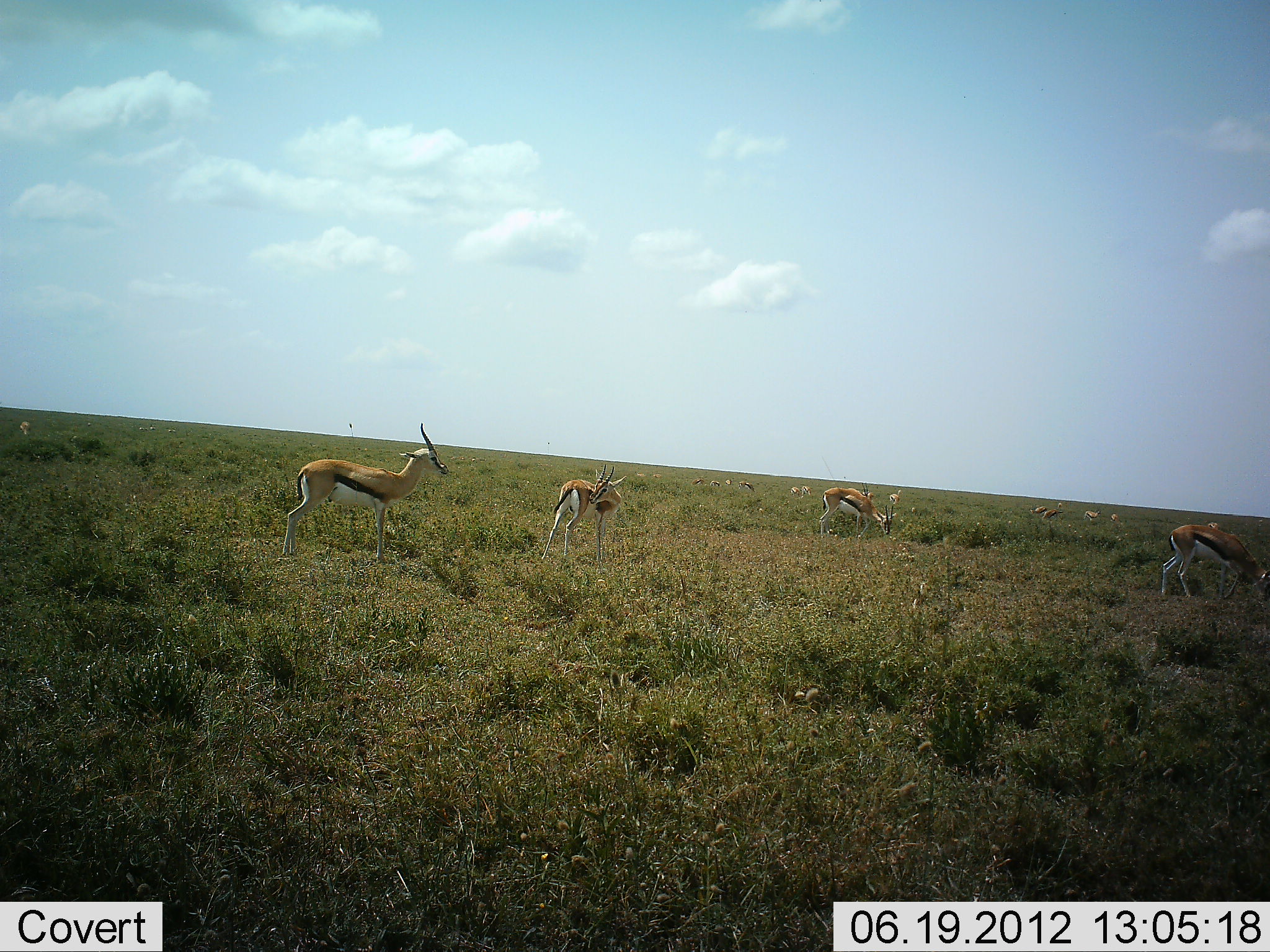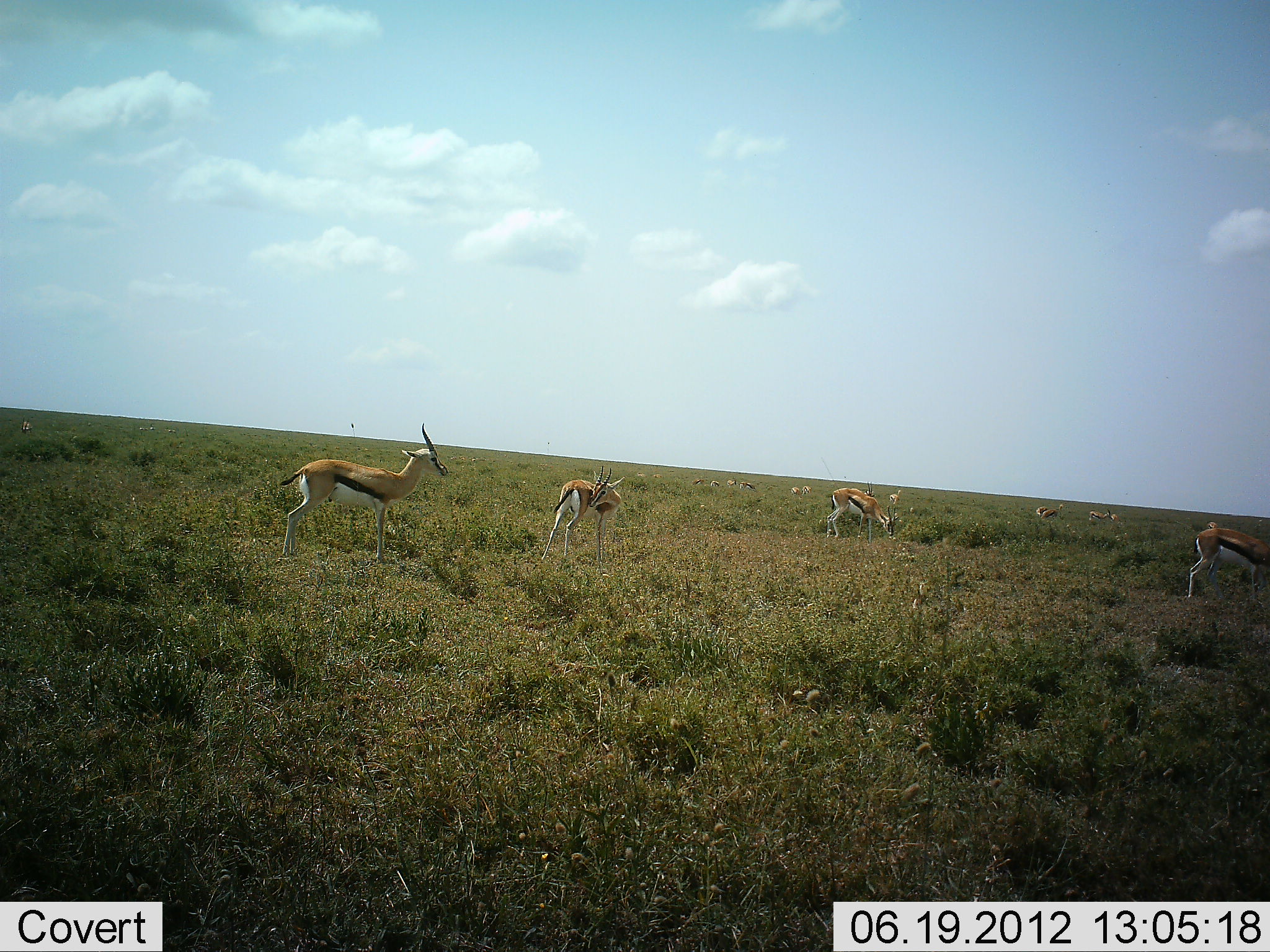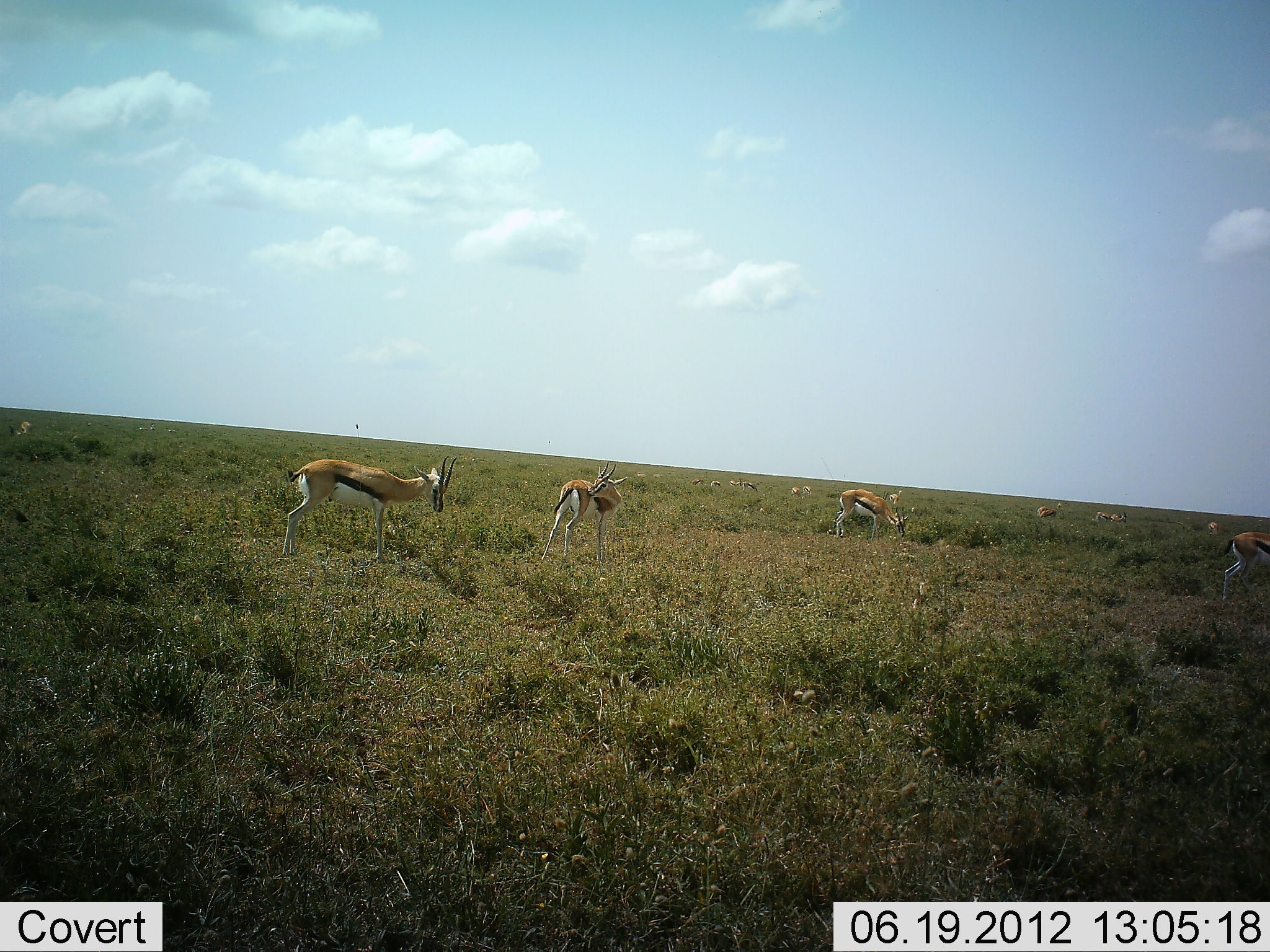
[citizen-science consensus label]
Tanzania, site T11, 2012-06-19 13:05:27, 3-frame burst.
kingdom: Animalia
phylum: Chordata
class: Mammalia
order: Artiodactyla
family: Bovidae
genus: Eudorcas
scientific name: Eudorcas thomsonii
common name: thomson's gazelle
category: gazellethomsons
Gazellethomsons (thomson's gazelle) (Eudorcas thomsonii), count 11-50. Behavior (volunteer vote fractions): standing 80%, resting 0%, moving 10%, interacting 0%. Young present (vote fraction): 0%. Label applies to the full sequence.